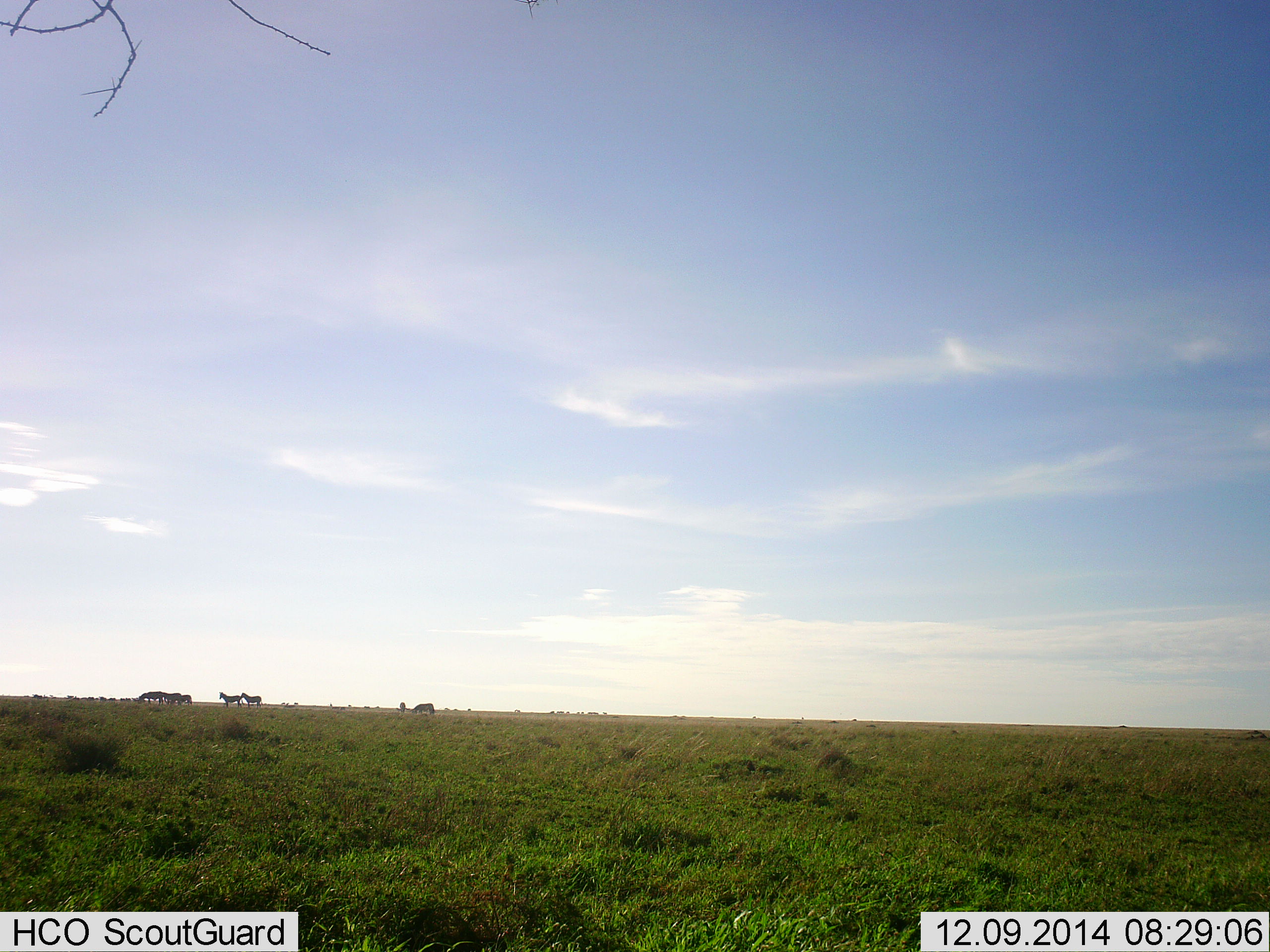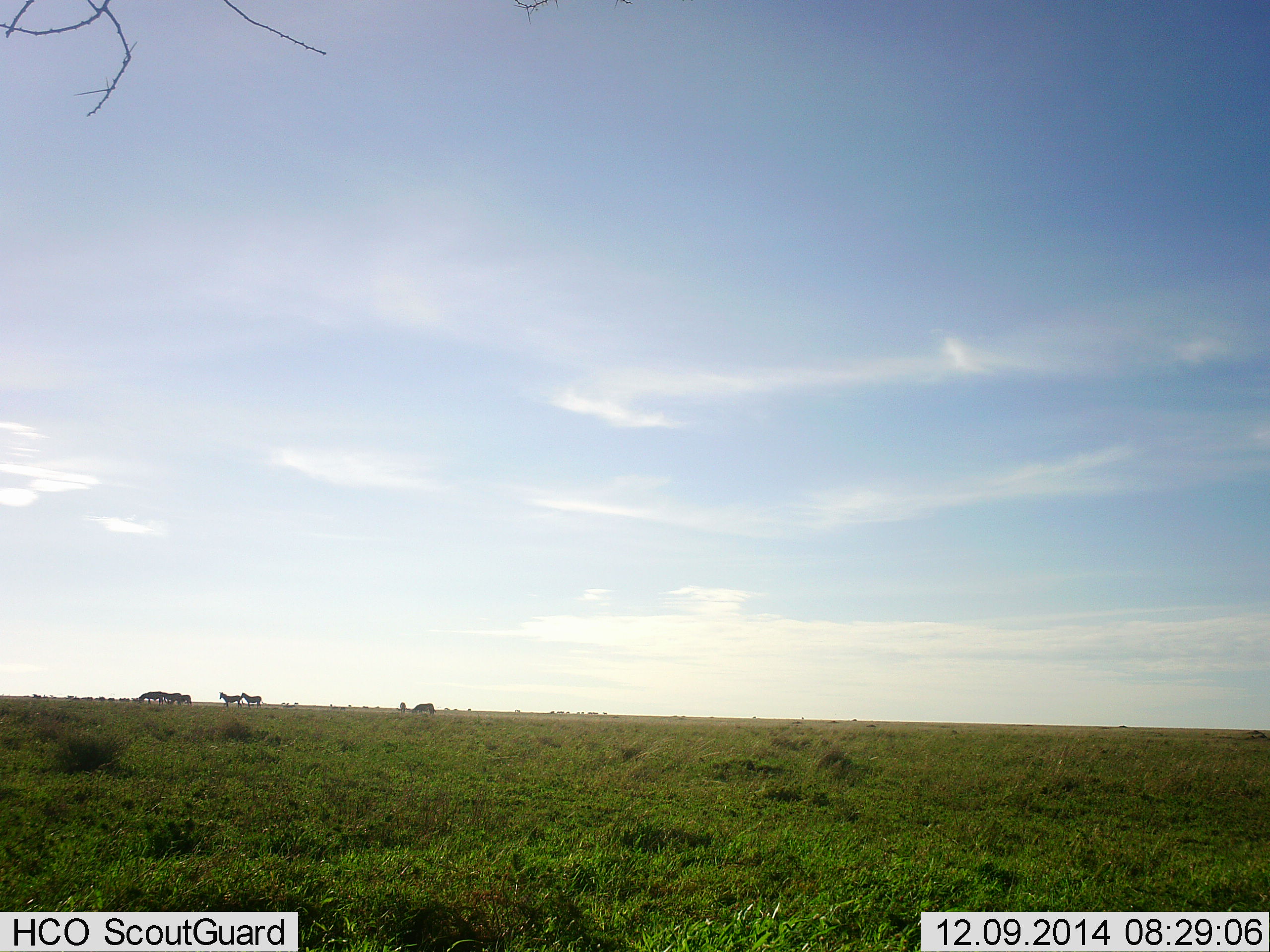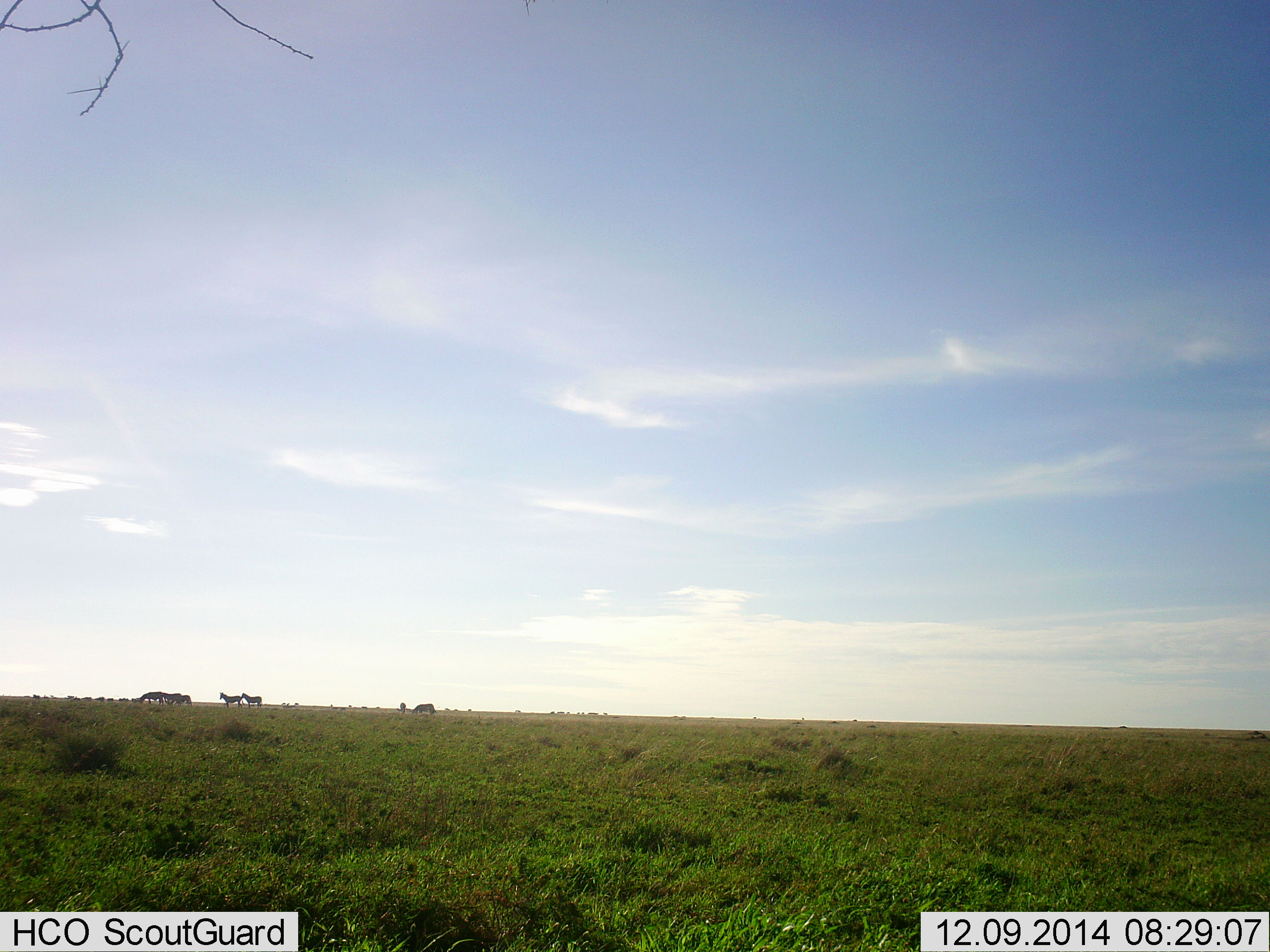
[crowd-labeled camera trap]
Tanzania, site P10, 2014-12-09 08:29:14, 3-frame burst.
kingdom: Animalia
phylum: Chordata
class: Mammalia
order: Perissodactyla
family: Equidae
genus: Equus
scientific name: Equus quagga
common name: plains zebra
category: zebra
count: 6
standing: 73%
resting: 0%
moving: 18%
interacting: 0%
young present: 0%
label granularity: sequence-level